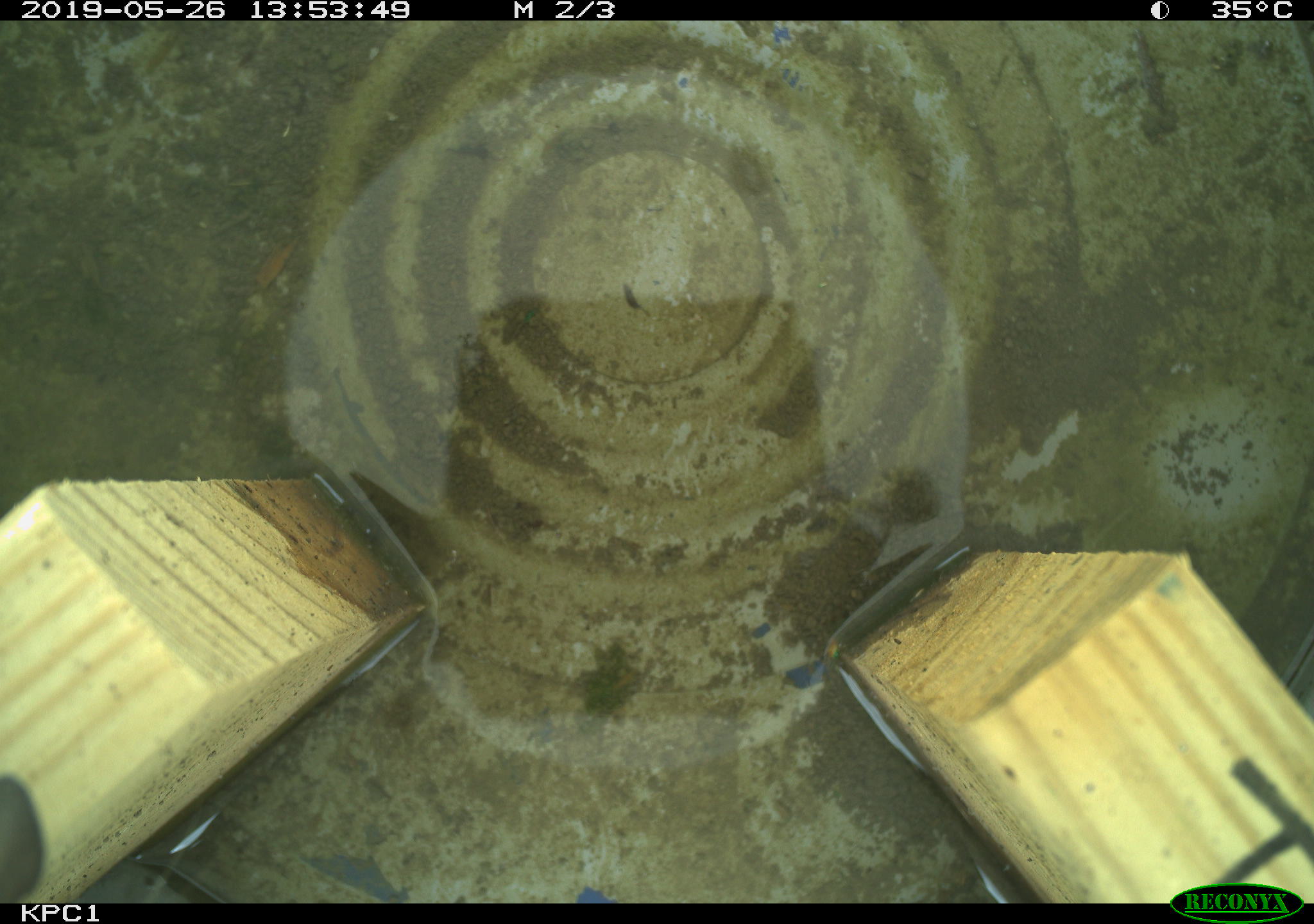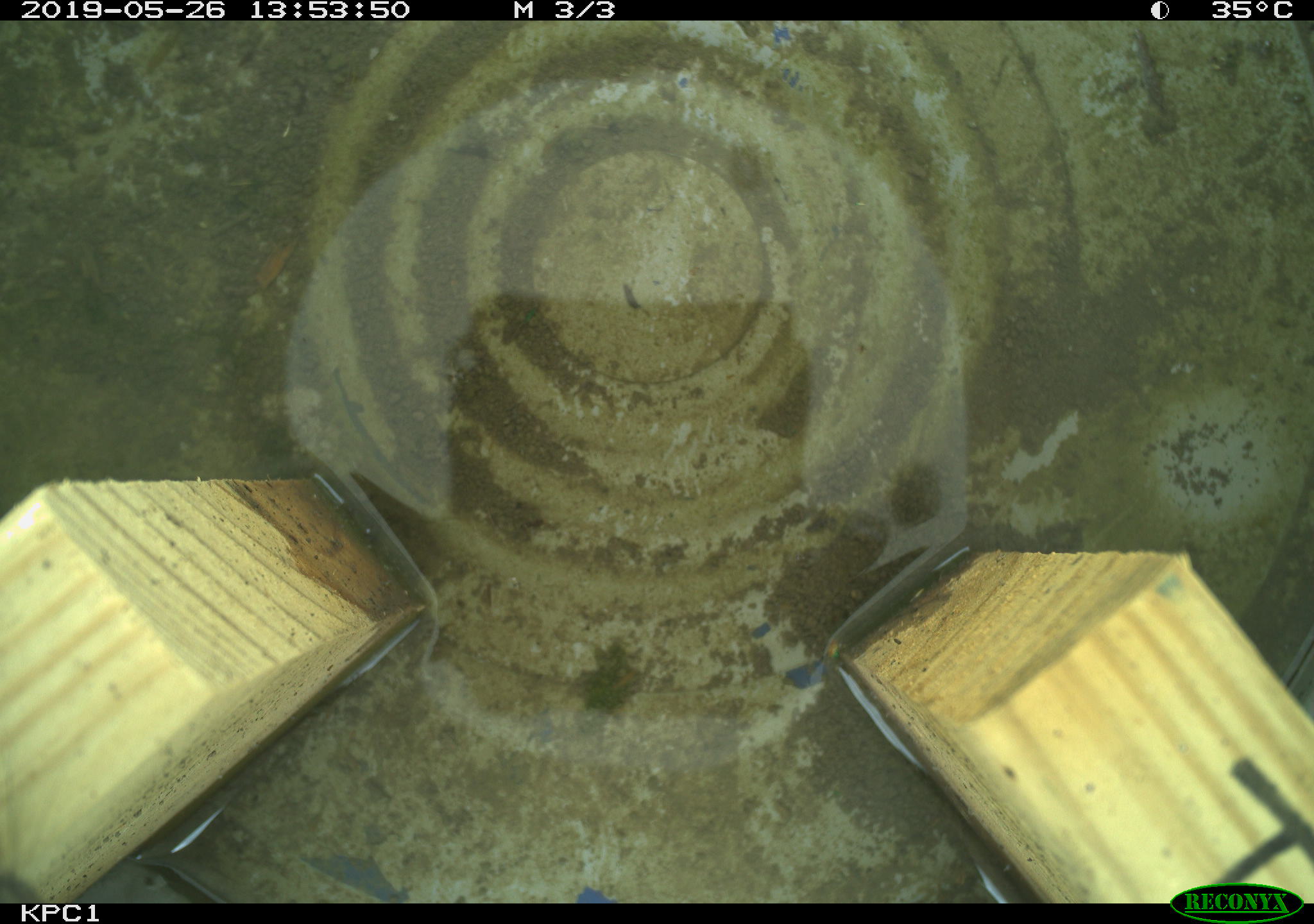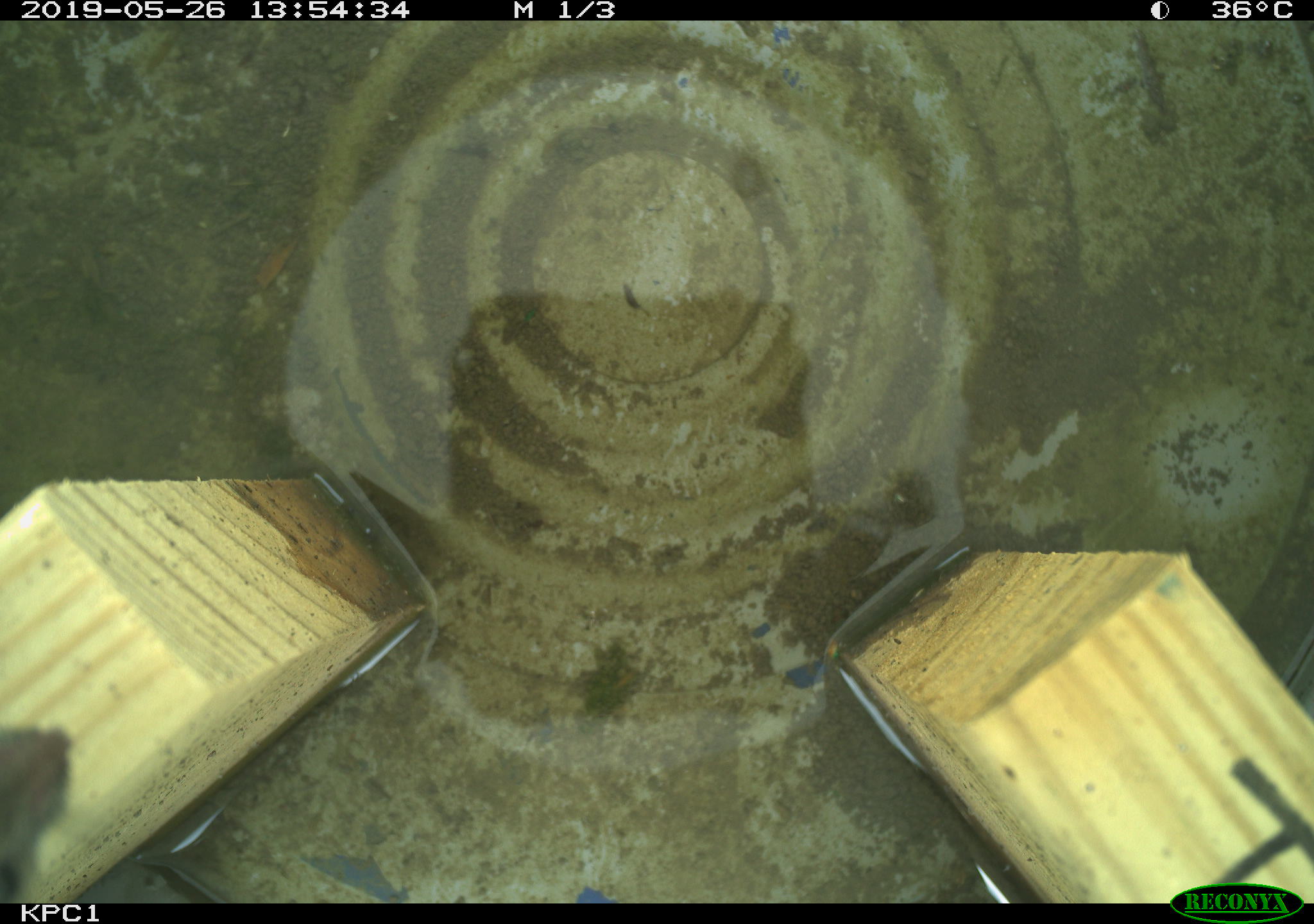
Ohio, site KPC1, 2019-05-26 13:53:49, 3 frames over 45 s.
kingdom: Animalia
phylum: Chordata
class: Mammalia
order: Rodentia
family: Cricetidae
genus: Peromyscus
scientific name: Peromyscus leucopus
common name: white-footed mouse